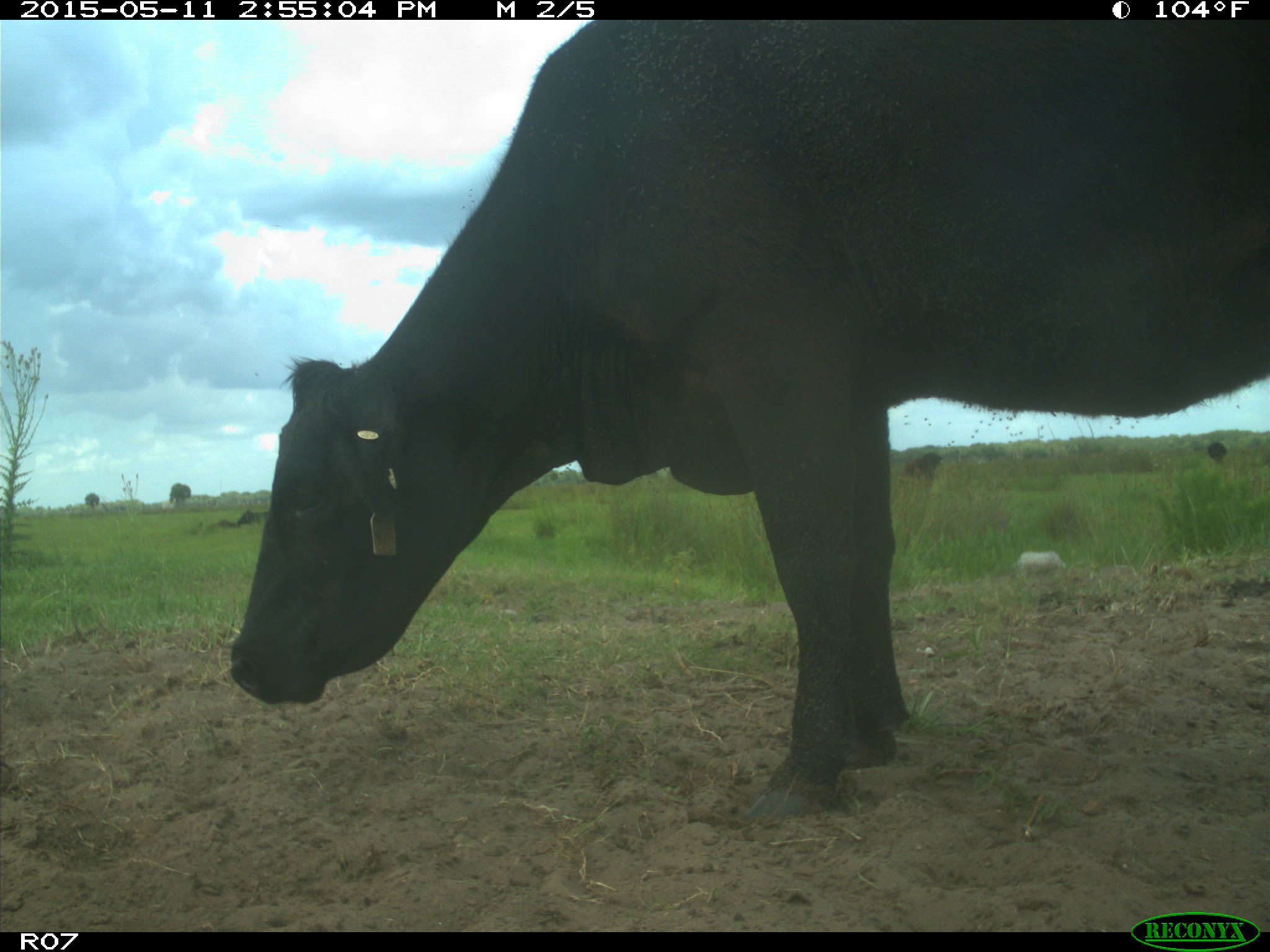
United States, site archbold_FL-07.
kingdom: Animalia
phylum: Chordata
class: Mammalia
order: Artiodactyla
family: Bovidae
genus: Bos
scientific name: Bos taurus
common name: domestic cow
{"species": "Bos taurus (domestic cow)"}